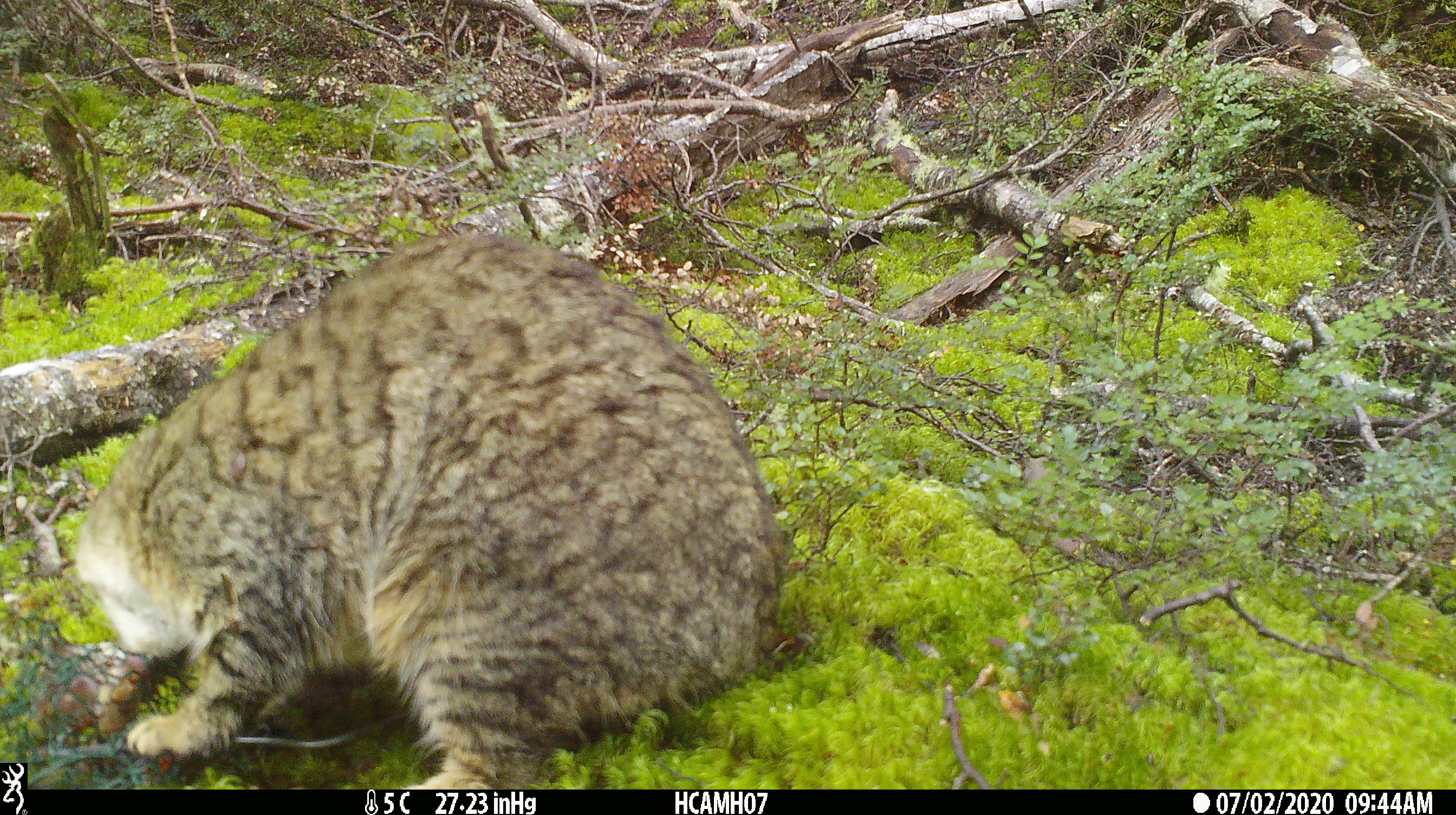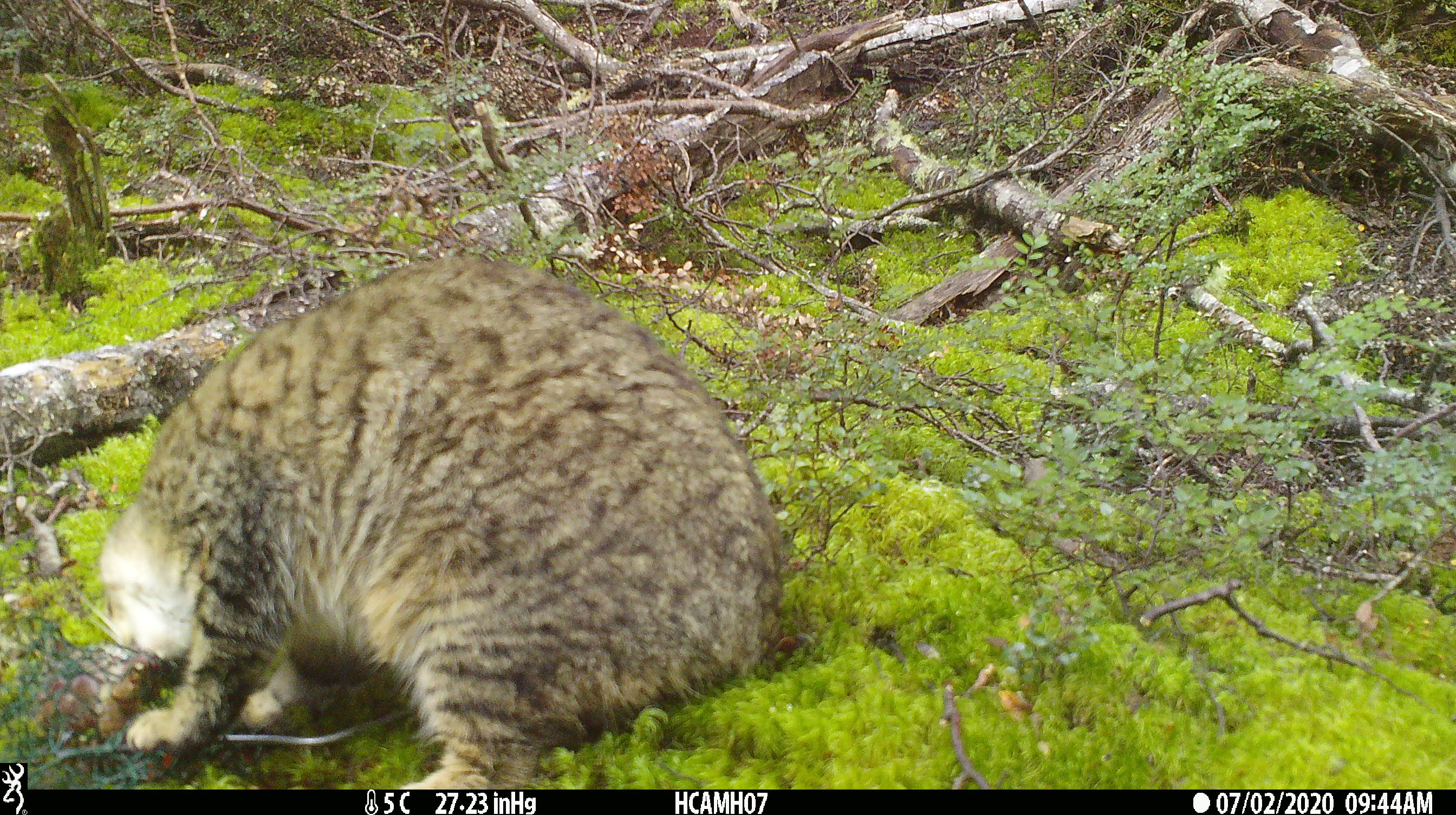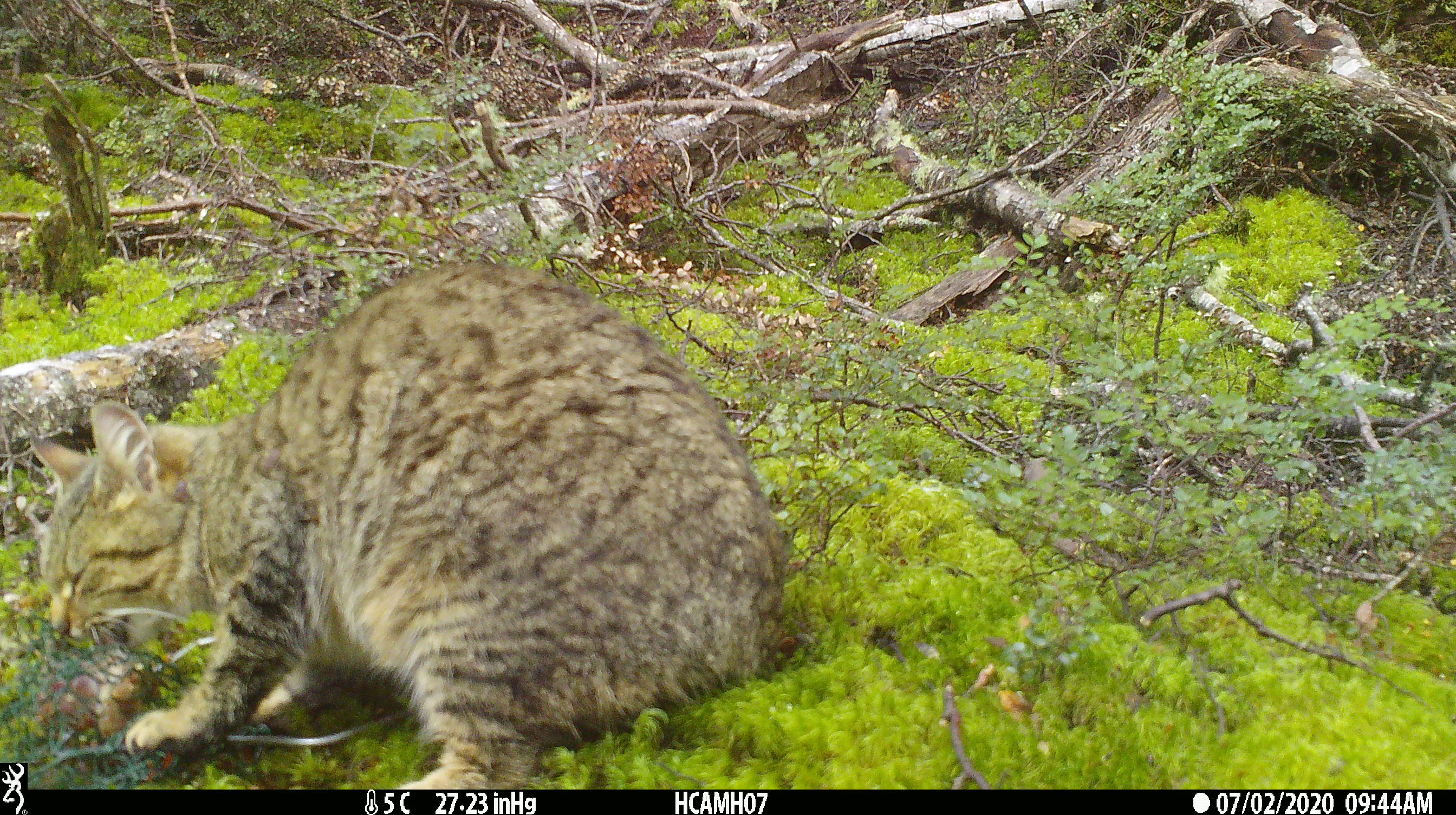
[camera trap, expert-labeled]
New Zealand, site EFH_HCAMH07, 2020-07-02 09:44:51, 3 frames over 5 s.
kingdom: Animalia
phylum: Chordata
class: Mammalia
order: Carnivora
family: Felidae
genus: Felis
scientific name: Felis catus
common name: domestic cat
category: cat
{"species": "cat (domestic cat) (Felis catus)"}